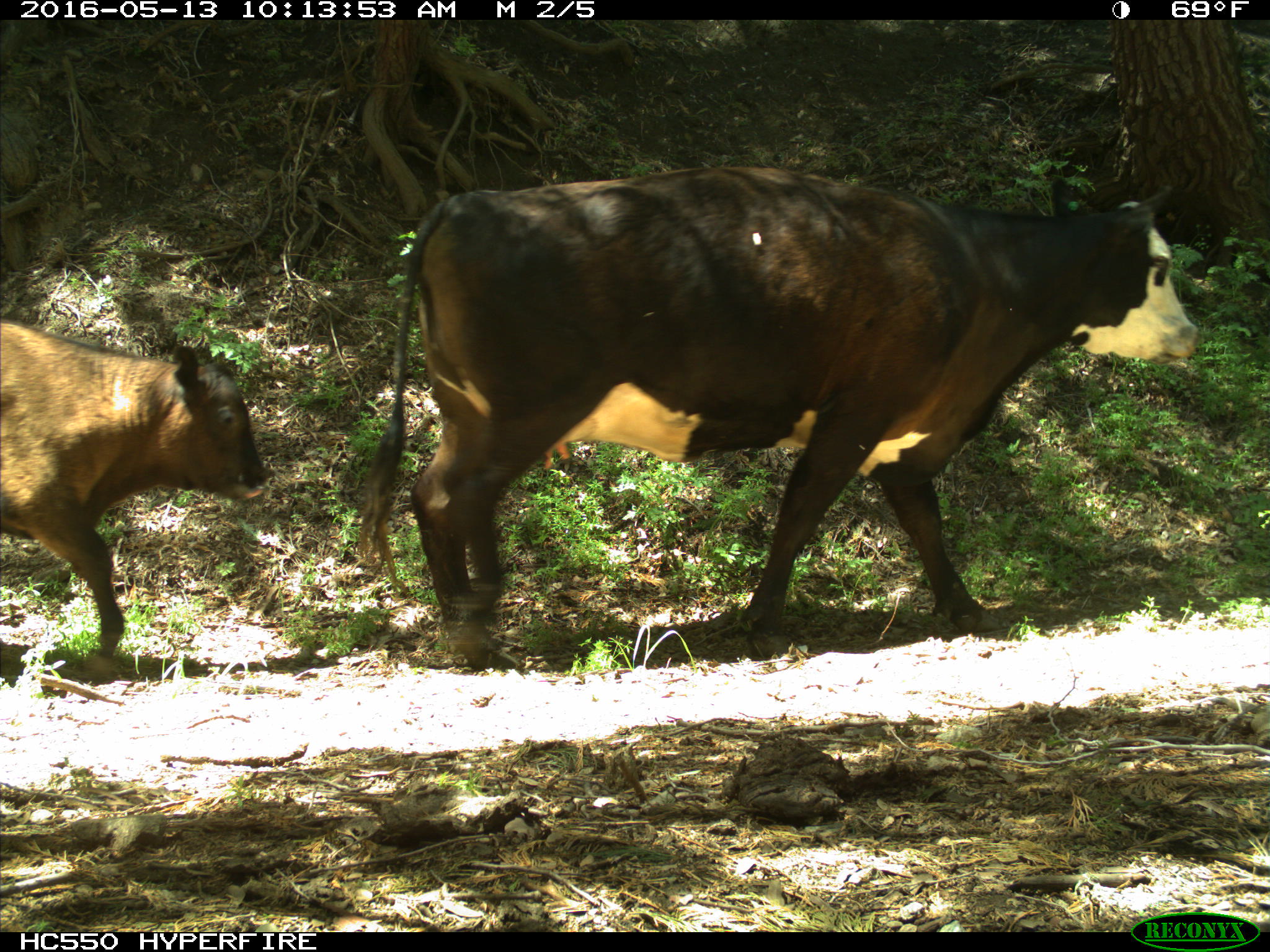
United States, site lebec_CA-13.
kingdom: Animalia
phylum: Chordata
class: Mammalia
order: Artiodactyla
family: Bovidae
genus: Bos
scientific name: Bos taurus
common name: domestic cow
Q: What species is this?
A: Bos taurus (domestic cow).